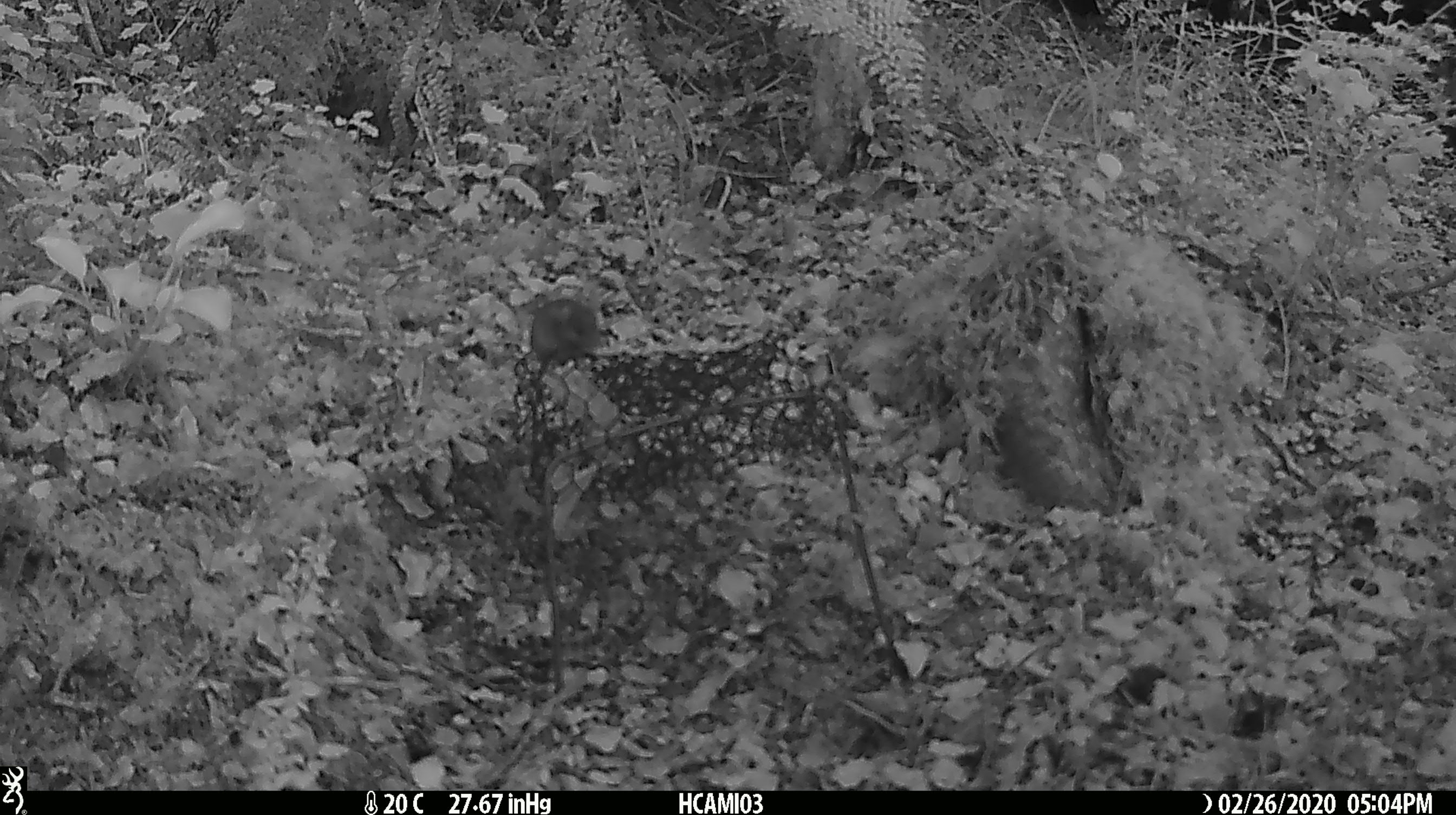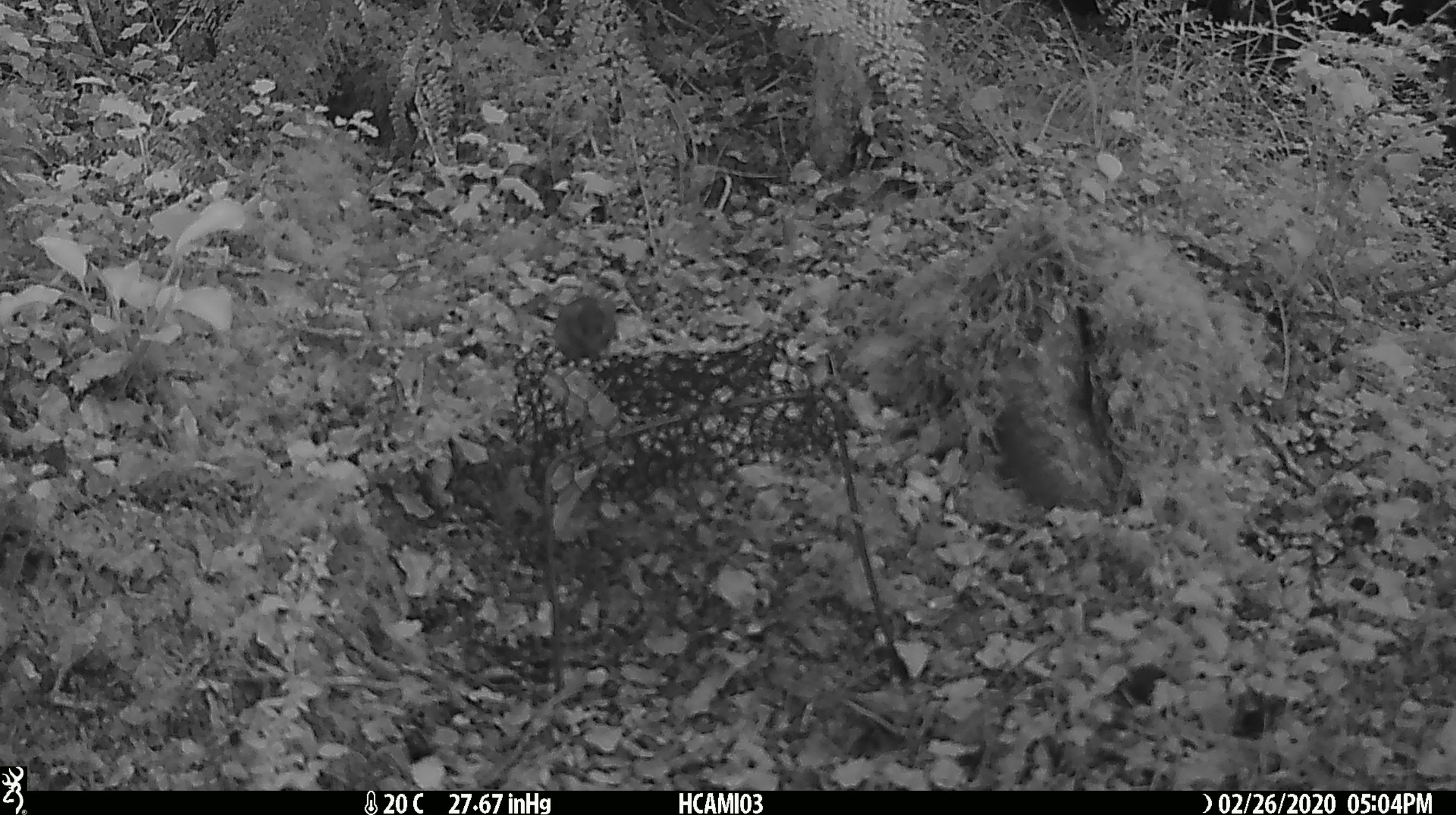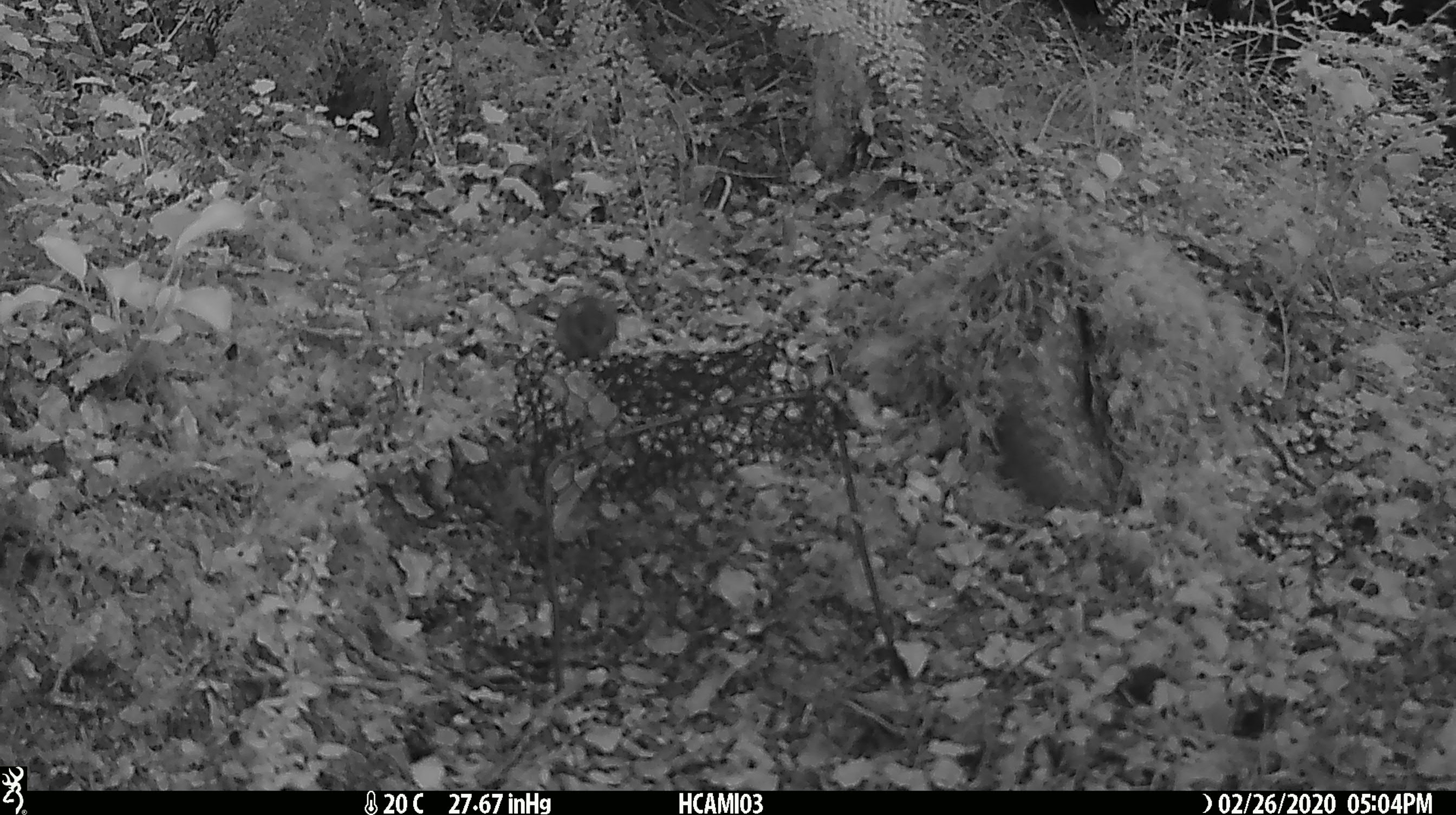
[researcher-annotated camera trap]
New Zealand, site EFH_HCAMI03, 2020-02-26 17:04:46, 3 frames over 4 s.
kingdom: Animalia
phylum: Chordata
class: Mammalia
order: Rodentia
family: Muridae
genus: Mus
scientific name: Mus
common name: mouse